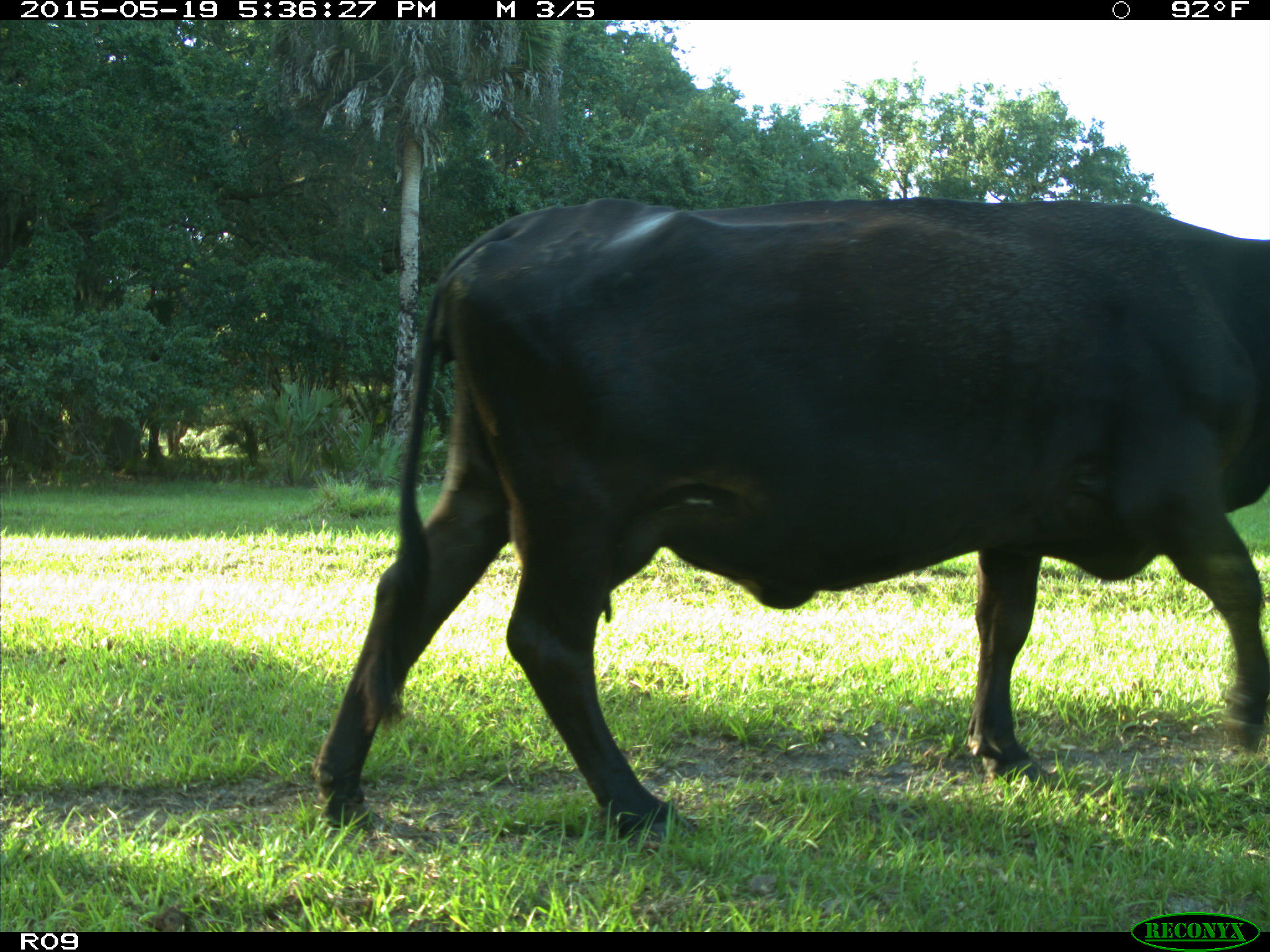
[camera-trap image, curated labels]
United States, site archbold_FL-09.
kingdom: Animalia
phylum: Chordata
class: Mammalia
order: Artiodactyla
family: Bovidae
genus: Bos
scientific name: Bos taurus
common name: domestic cow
Bos taurus (domestic cow).